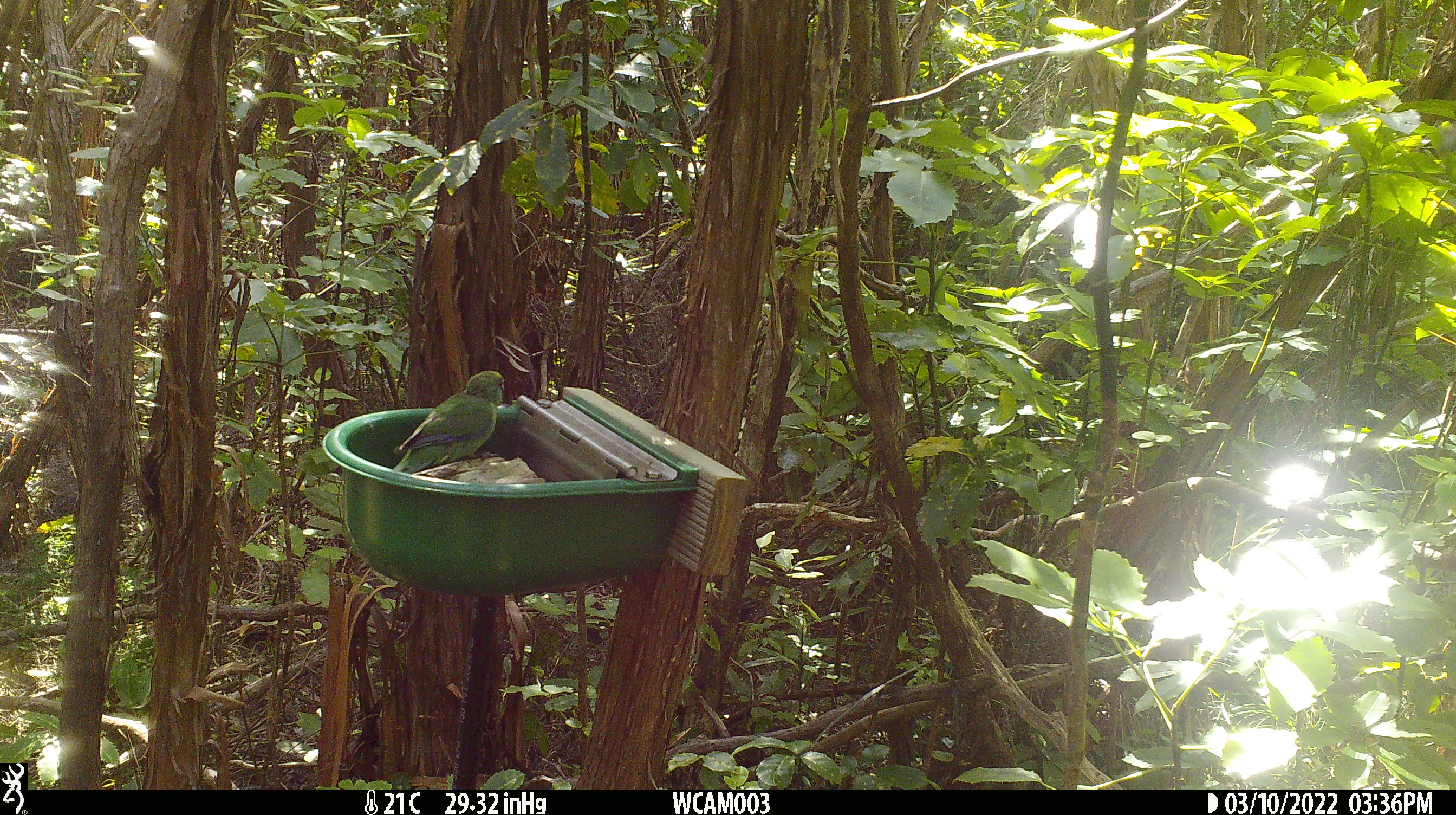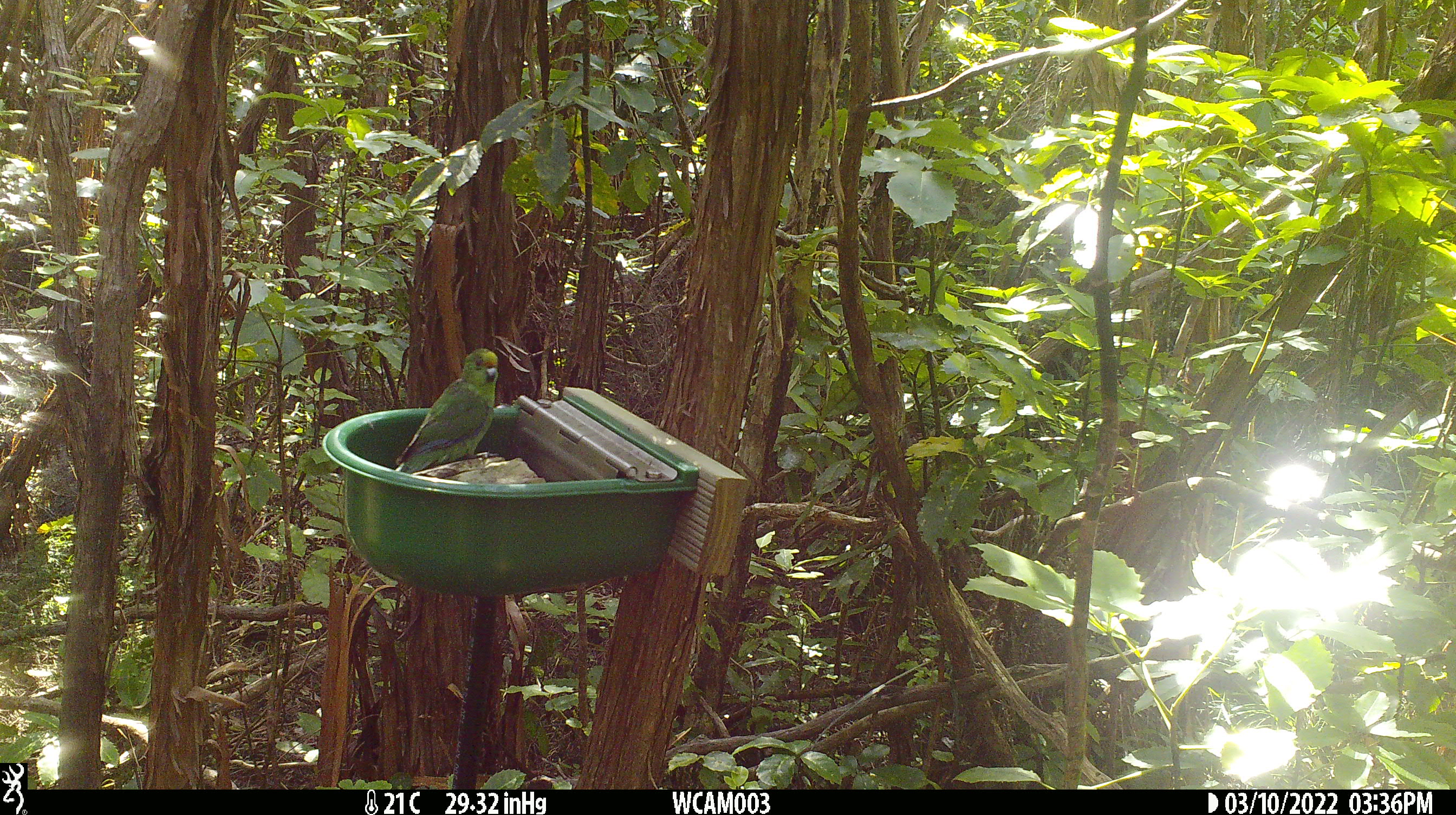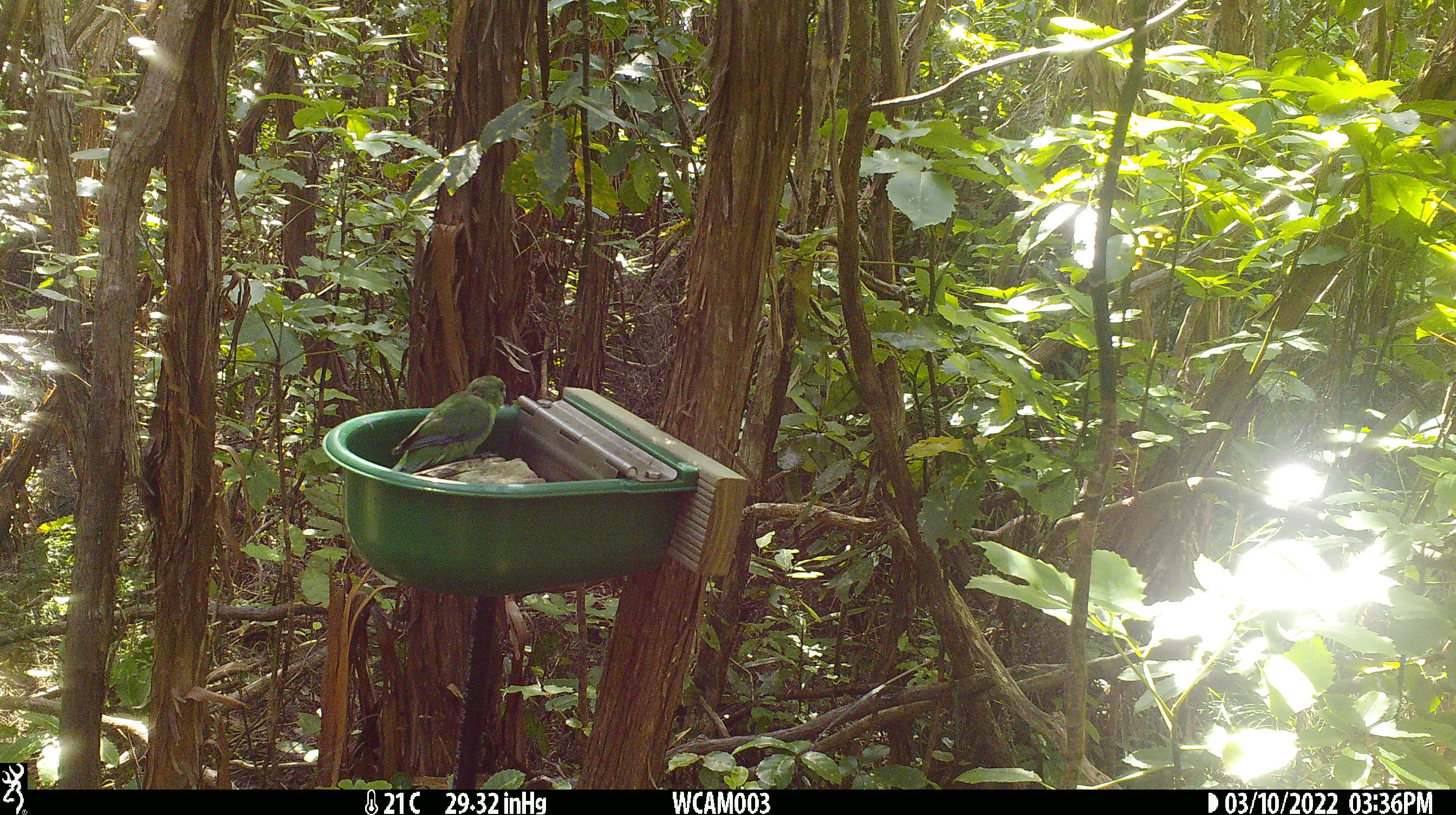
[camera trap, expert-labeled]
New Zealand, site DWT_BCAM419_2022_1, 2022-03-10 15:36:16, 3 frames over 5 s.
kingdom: Animalia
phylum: Chordata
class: Aves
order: Psittaciformes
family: Psittaculidae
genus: Cyanoramphus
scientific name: Cyanoramphus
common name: parakeet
Parakeet (Cyanoramphus).